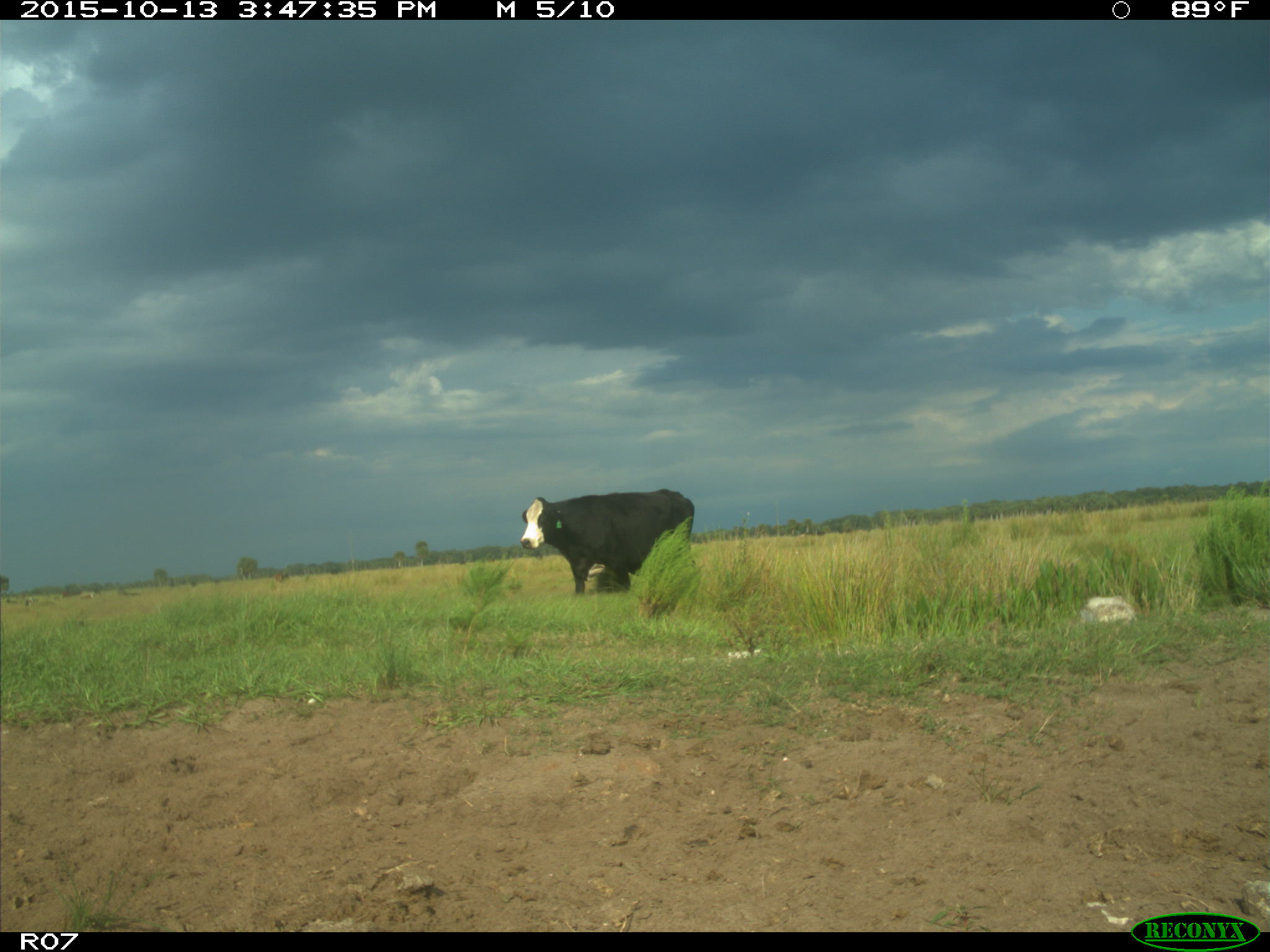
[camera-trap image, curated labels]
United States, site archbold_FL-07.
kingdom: Animalia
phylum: Chordata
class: Mammalia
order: Artiodactyla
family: Bovidae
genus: Bos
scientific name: Bos taurus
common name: domestic cow